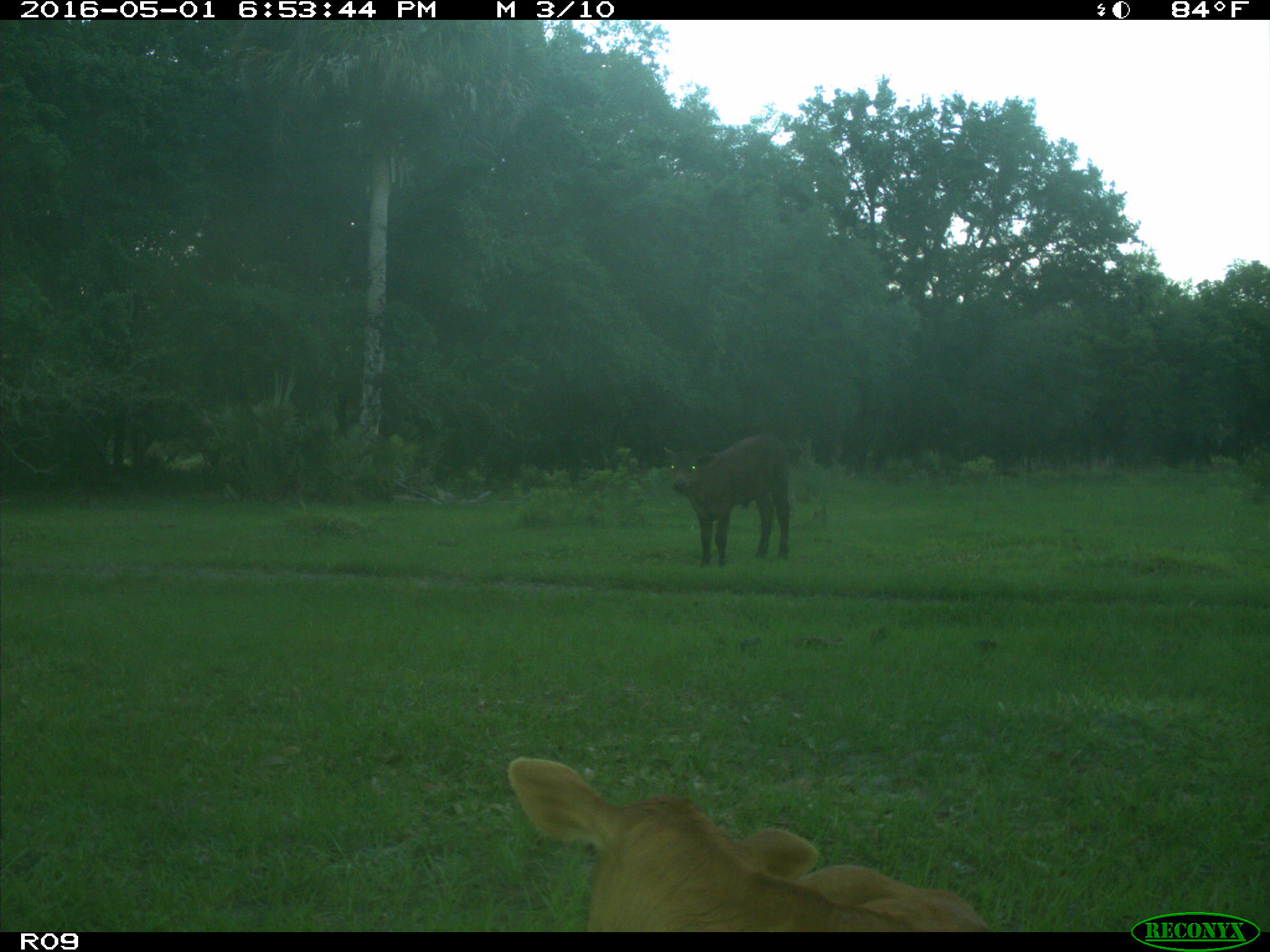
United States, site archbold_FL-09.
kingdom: Animalia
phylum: Chordata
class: Mammalia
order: Artiodactyla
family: Bovidae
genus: Bos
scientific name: Bos taurus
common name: domestic cow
Bos taurus (domestic cow).